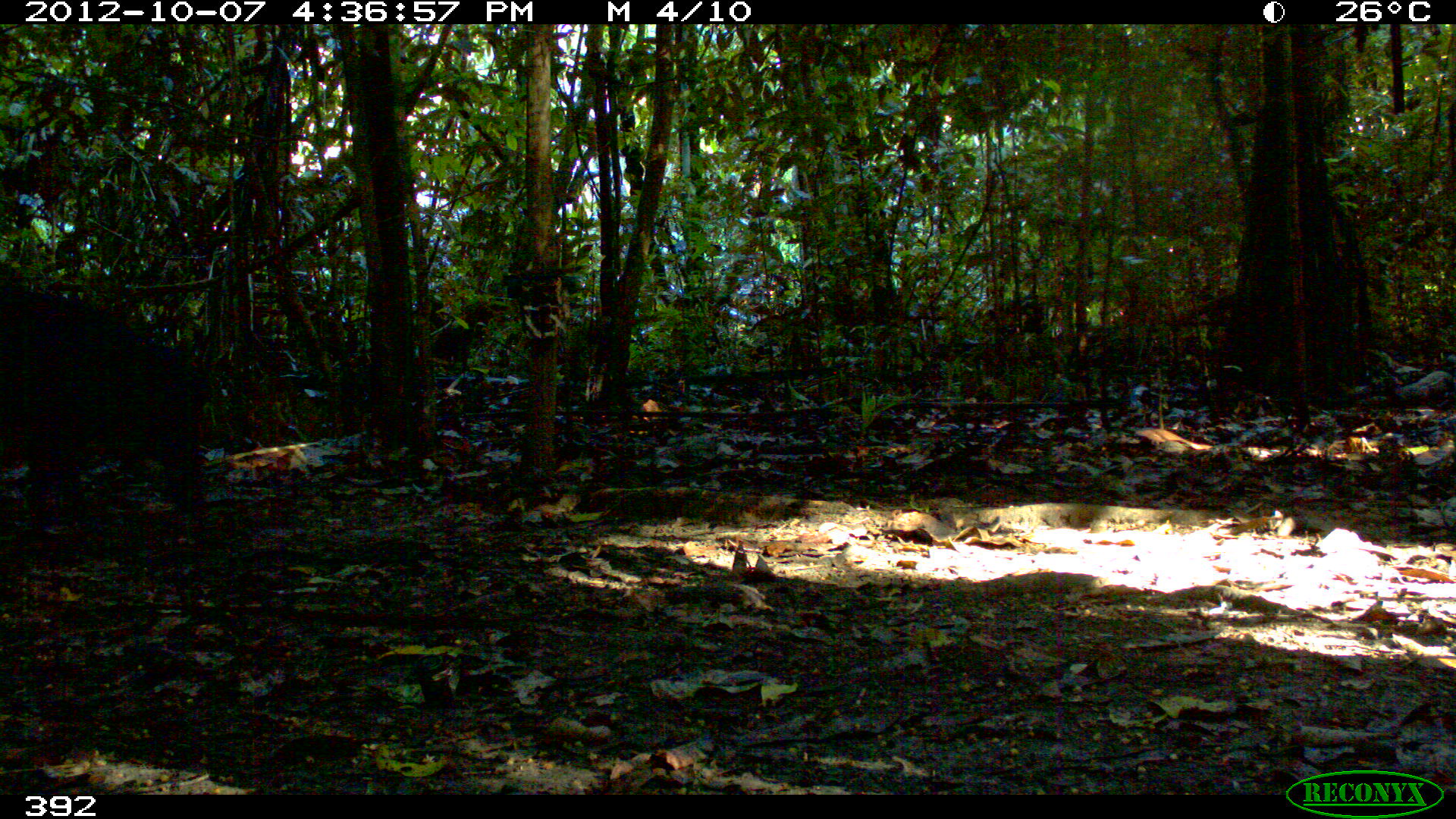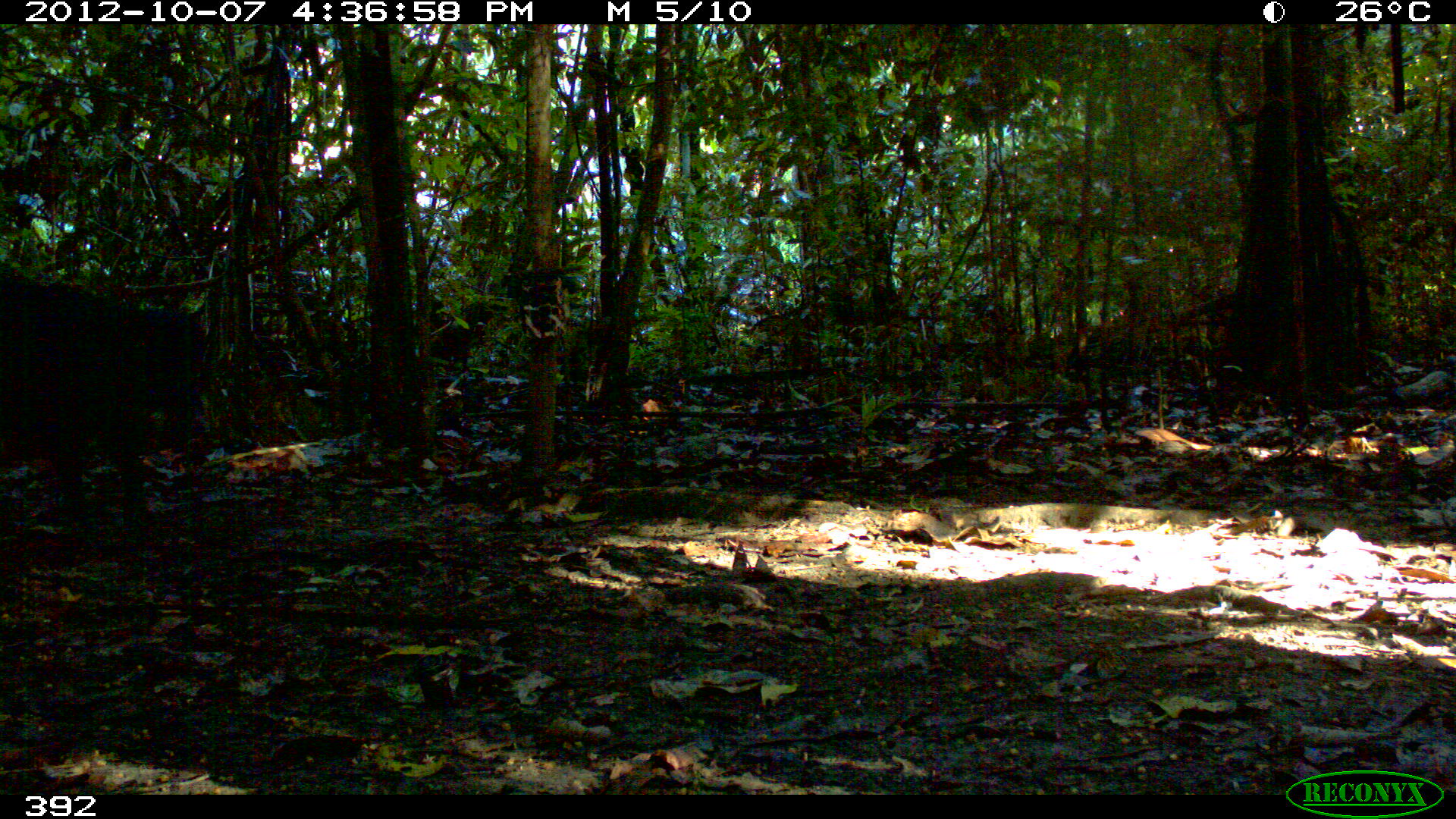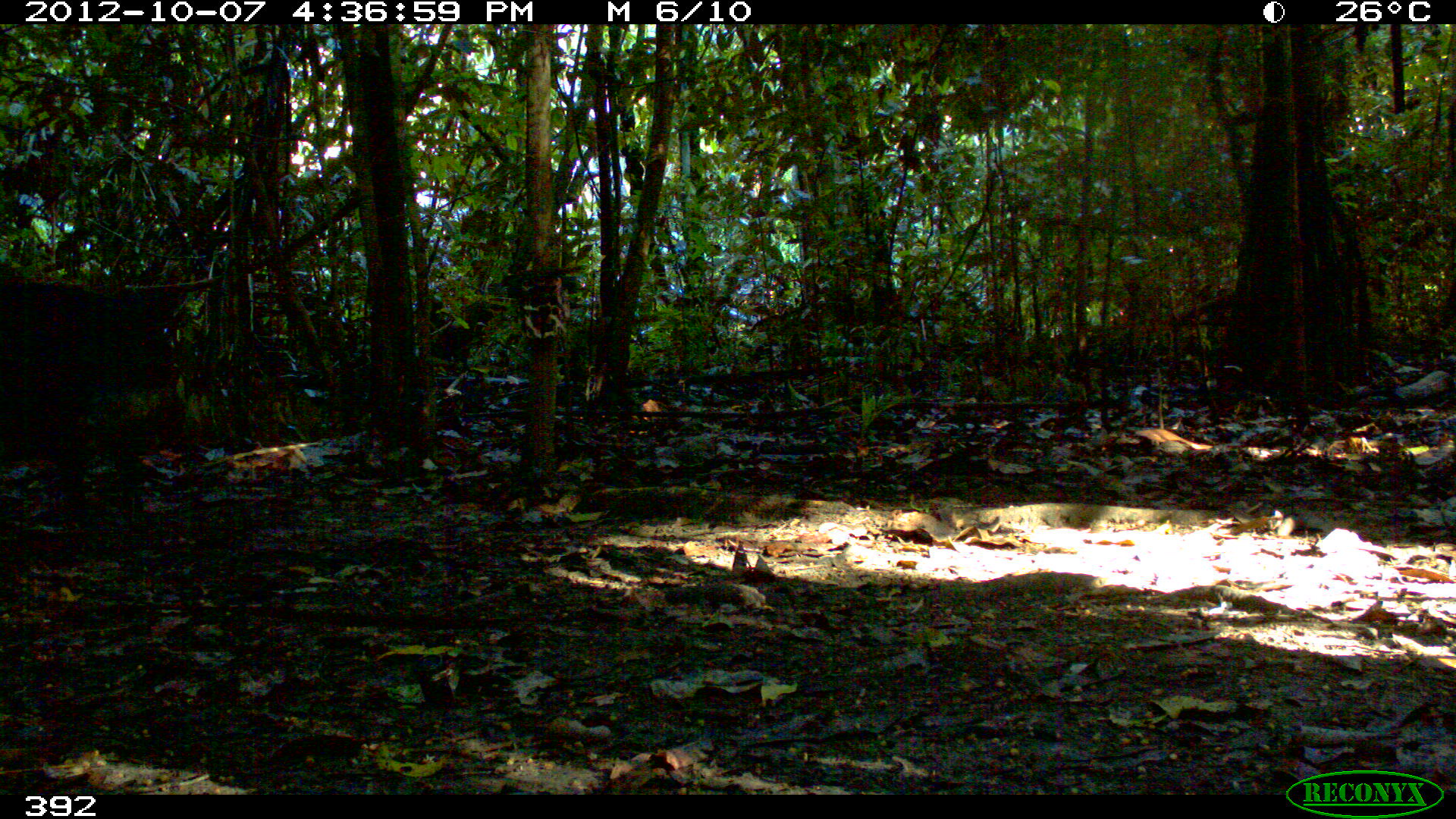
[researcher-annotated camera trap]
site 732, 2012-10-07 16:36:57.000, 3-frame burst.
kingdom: Animalia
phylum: Chordata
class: Mammalia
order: Artiodactyla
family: Tayassuidae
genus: Tayassu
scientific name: Tayassu pecari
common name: white-lipped peccary